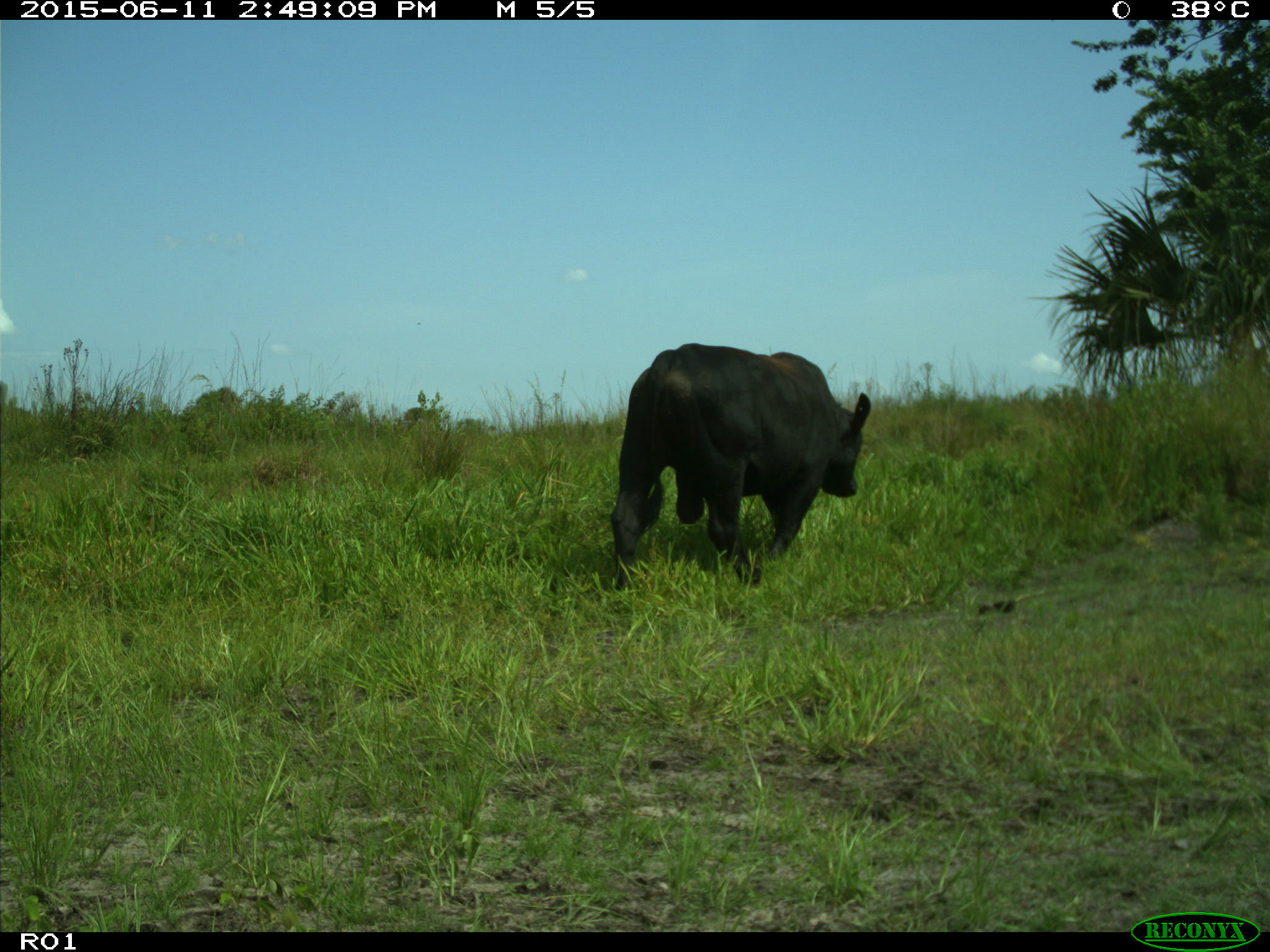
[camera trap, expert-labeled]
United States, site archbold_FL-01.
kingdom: Animalia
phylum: Chordata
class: Mammalia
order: Artiodactyla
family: Bovidae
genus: Bos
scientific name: Bos taurus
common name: domestic cow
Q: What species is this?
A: Bos taurus (domestic cow).